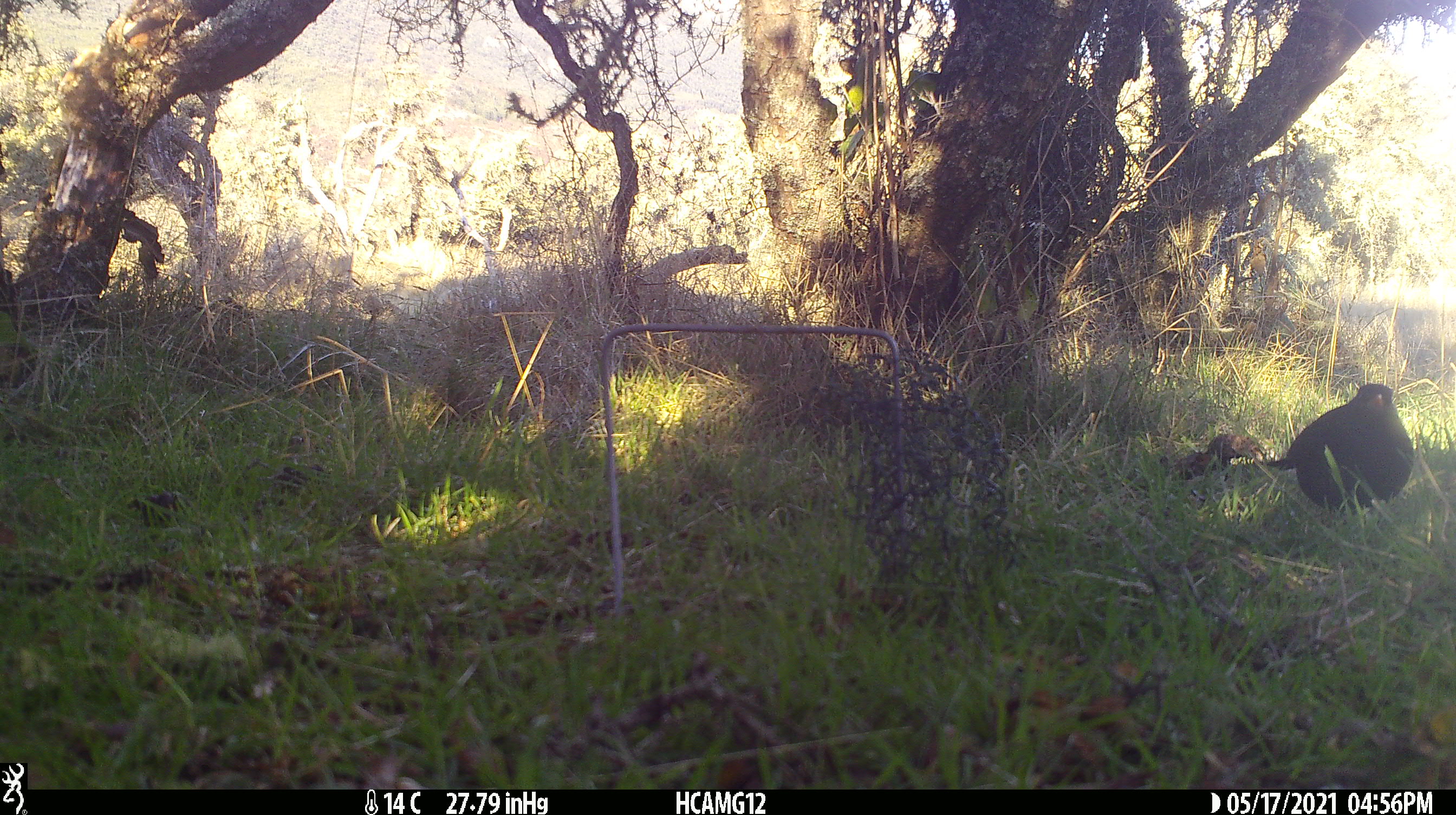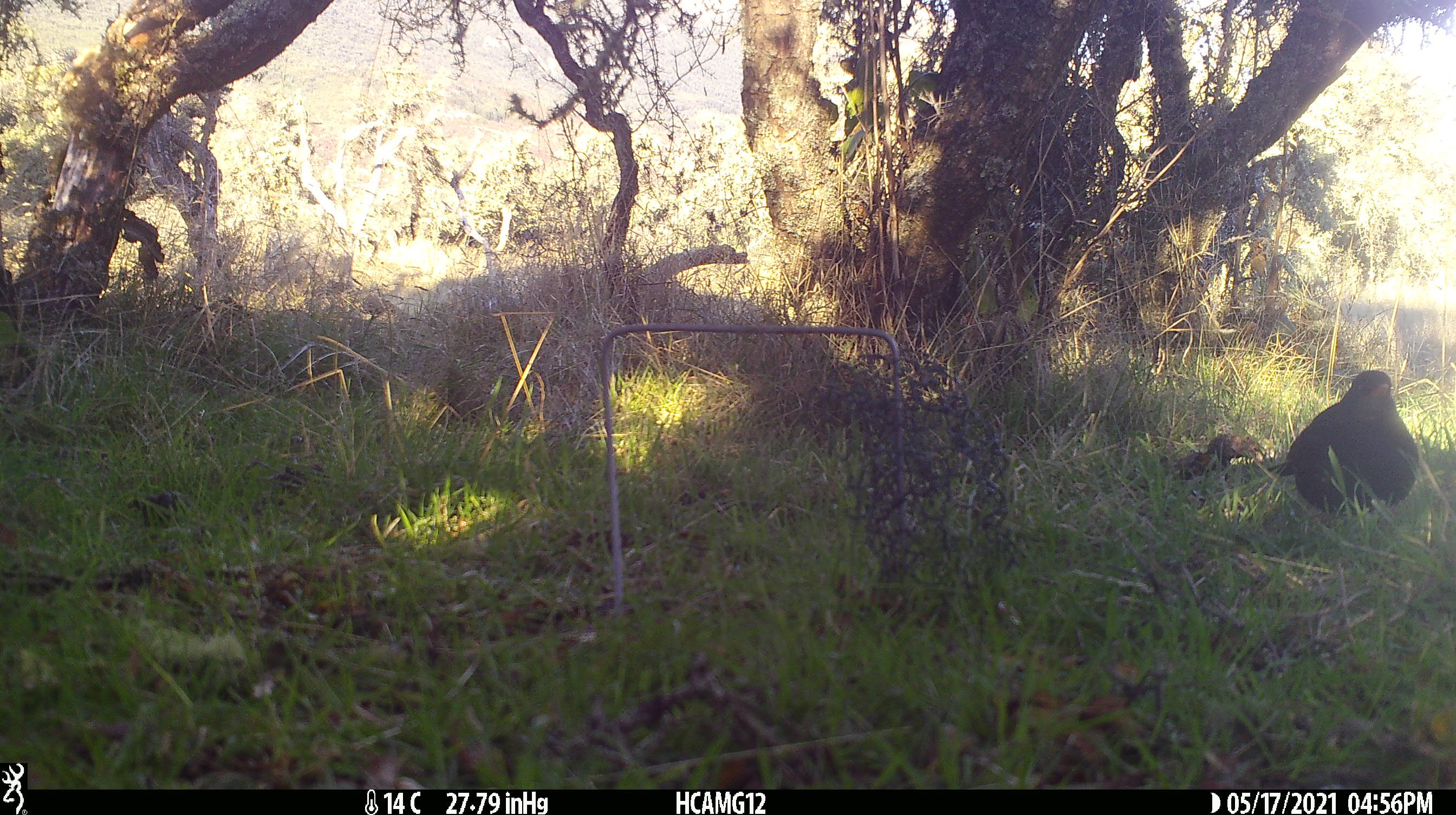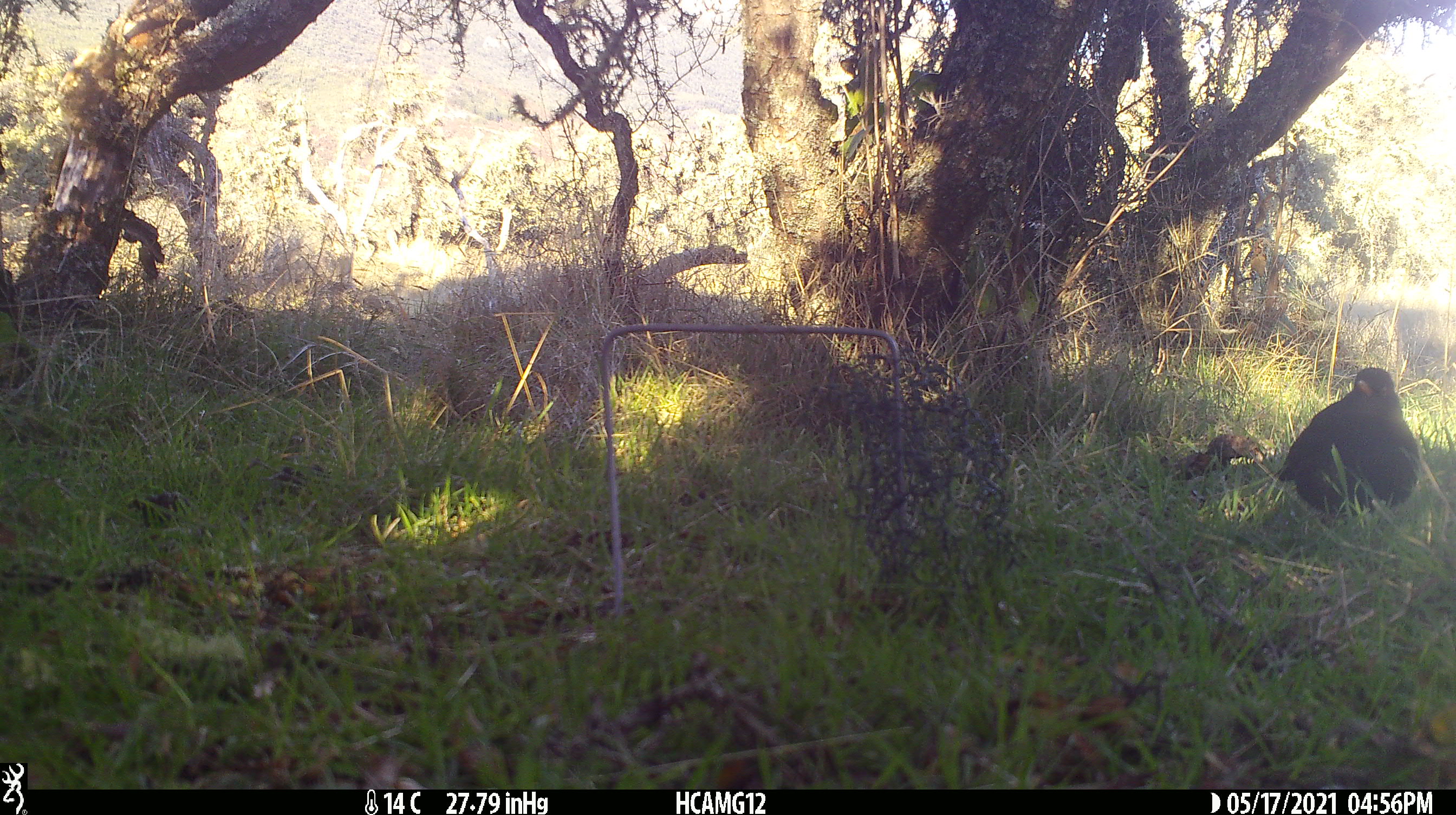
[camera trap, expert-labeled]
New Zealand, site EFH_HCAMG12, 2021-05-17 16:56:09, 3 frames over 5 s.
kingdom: Animalia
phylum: Chordata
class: Aves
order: Passeriformes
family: Turdidae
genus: Turdus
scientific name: Turdus merula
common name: eurasian blackbird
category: blackbird